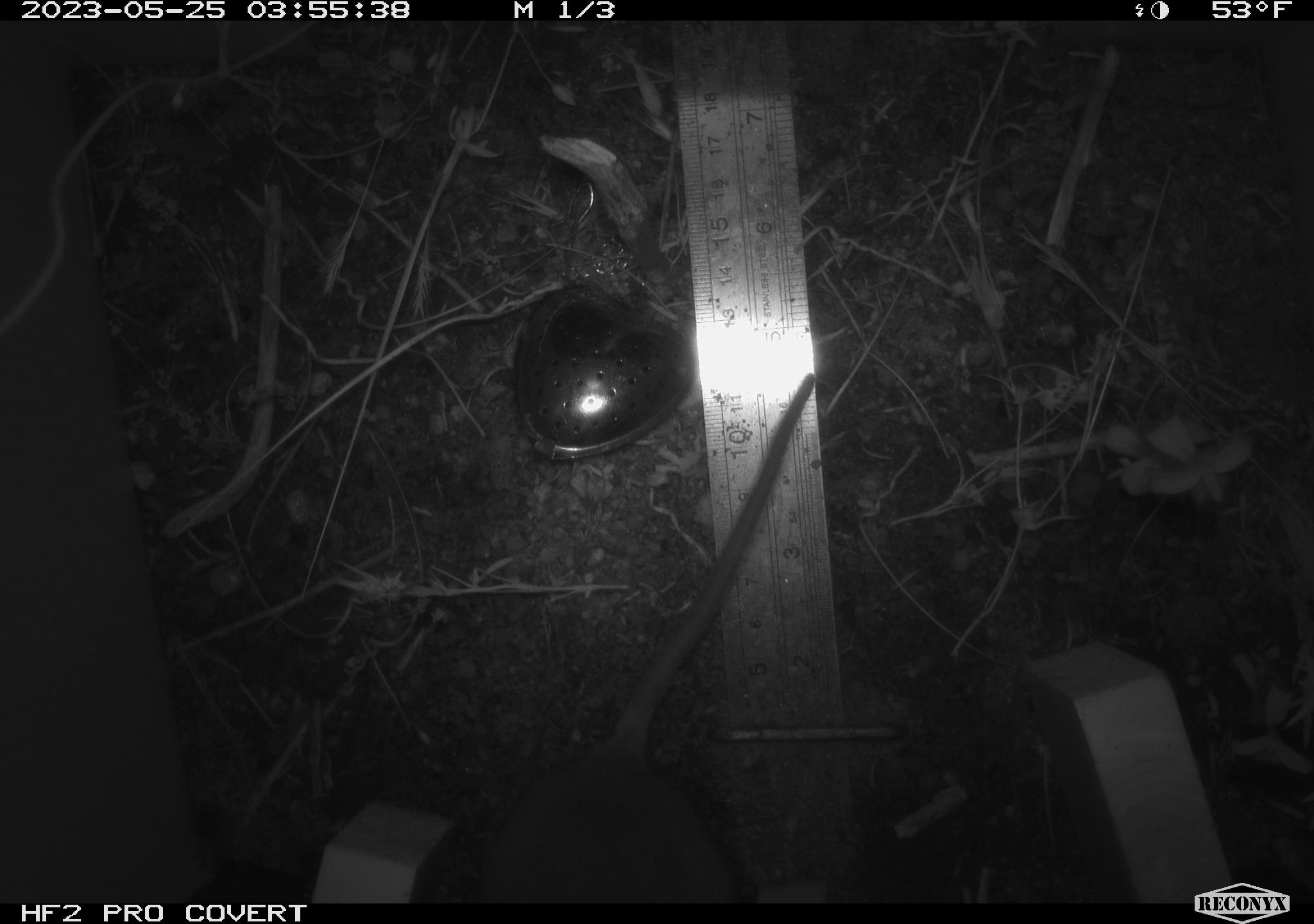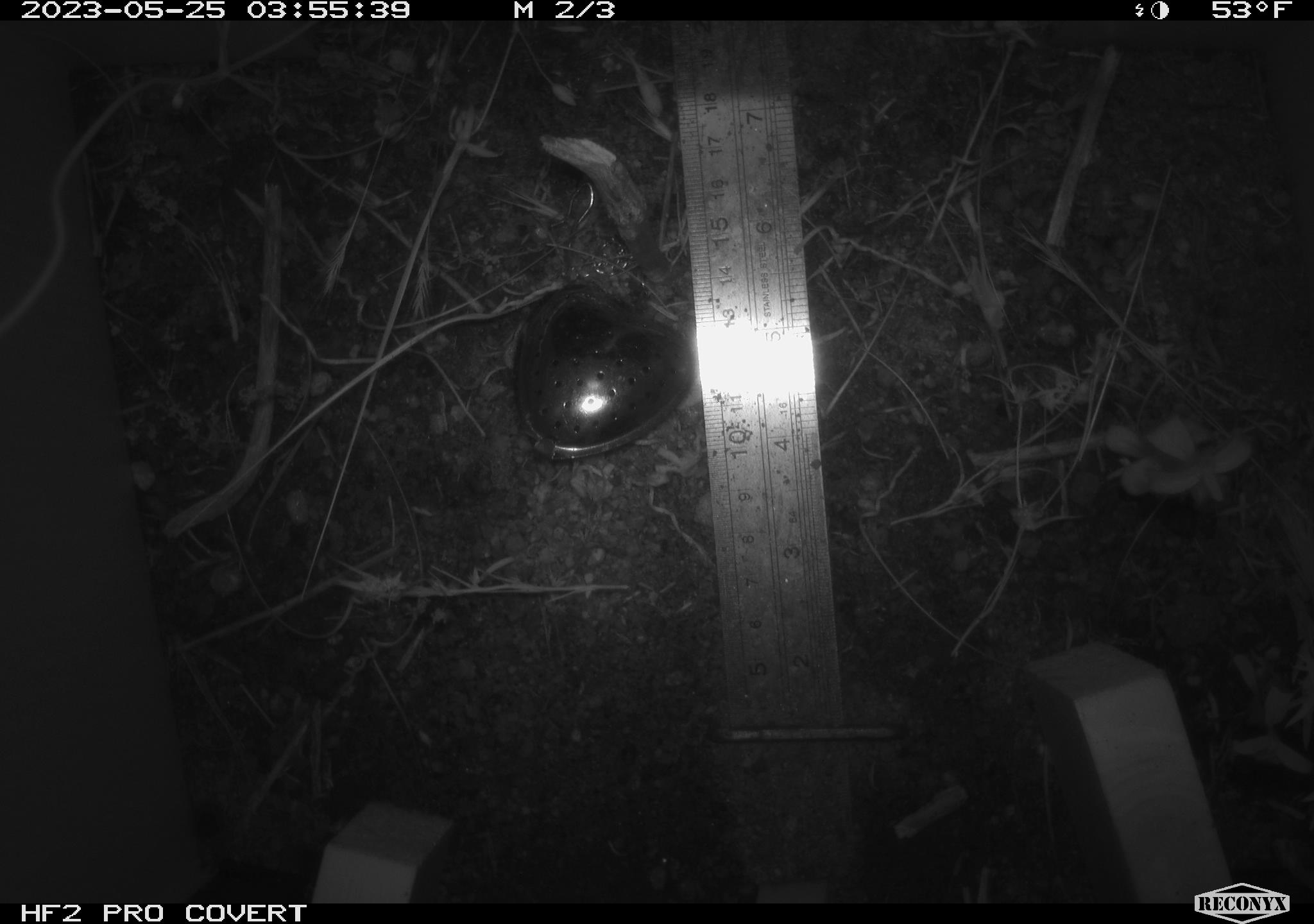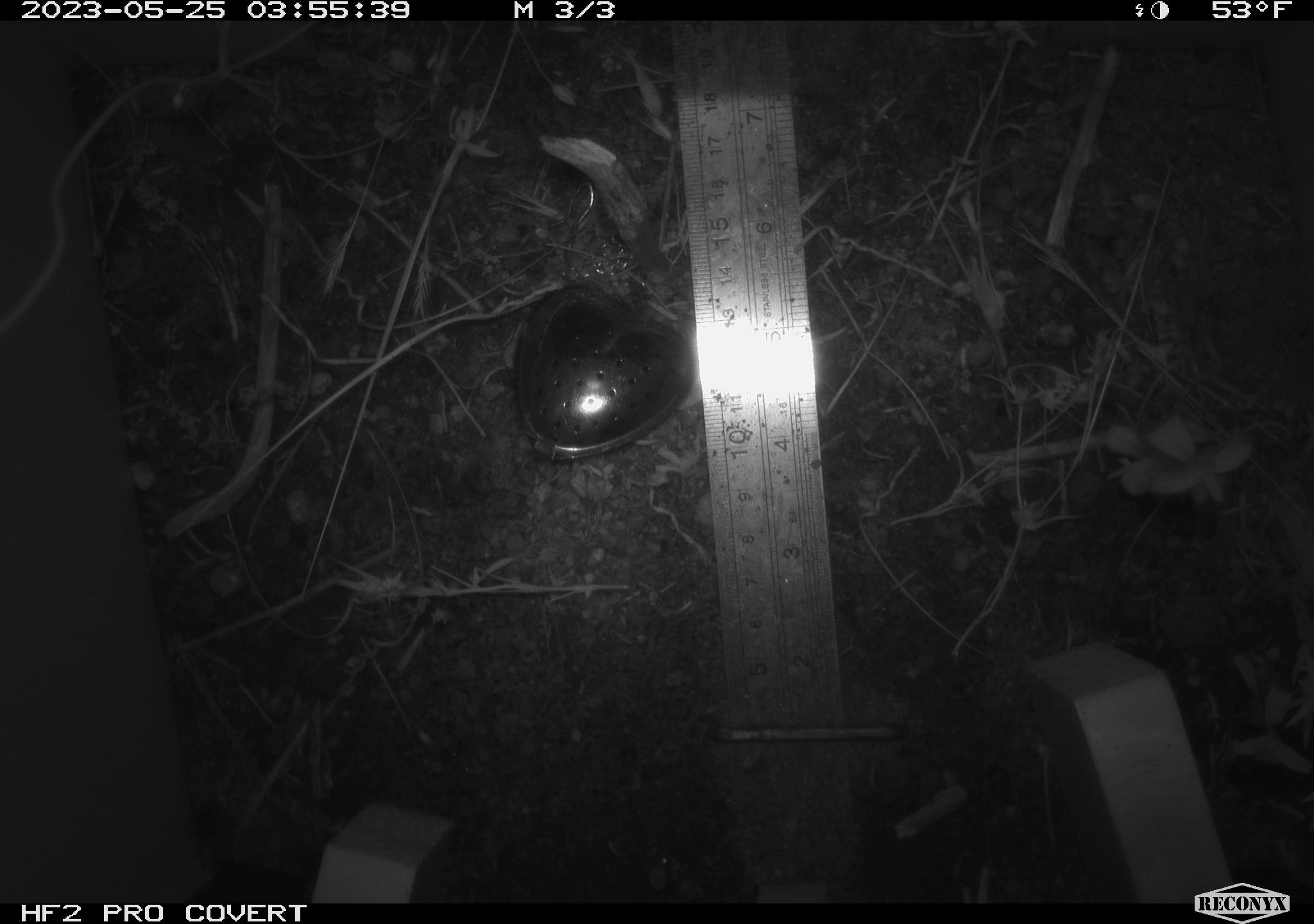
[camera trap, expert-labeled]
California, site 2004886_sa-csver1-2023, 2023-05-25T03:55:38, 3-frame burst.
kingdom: Animalia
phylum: Chordata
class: Mammalia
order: Rodentia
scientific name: Rodentia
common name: mouse species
Mouse species (Rodentia).